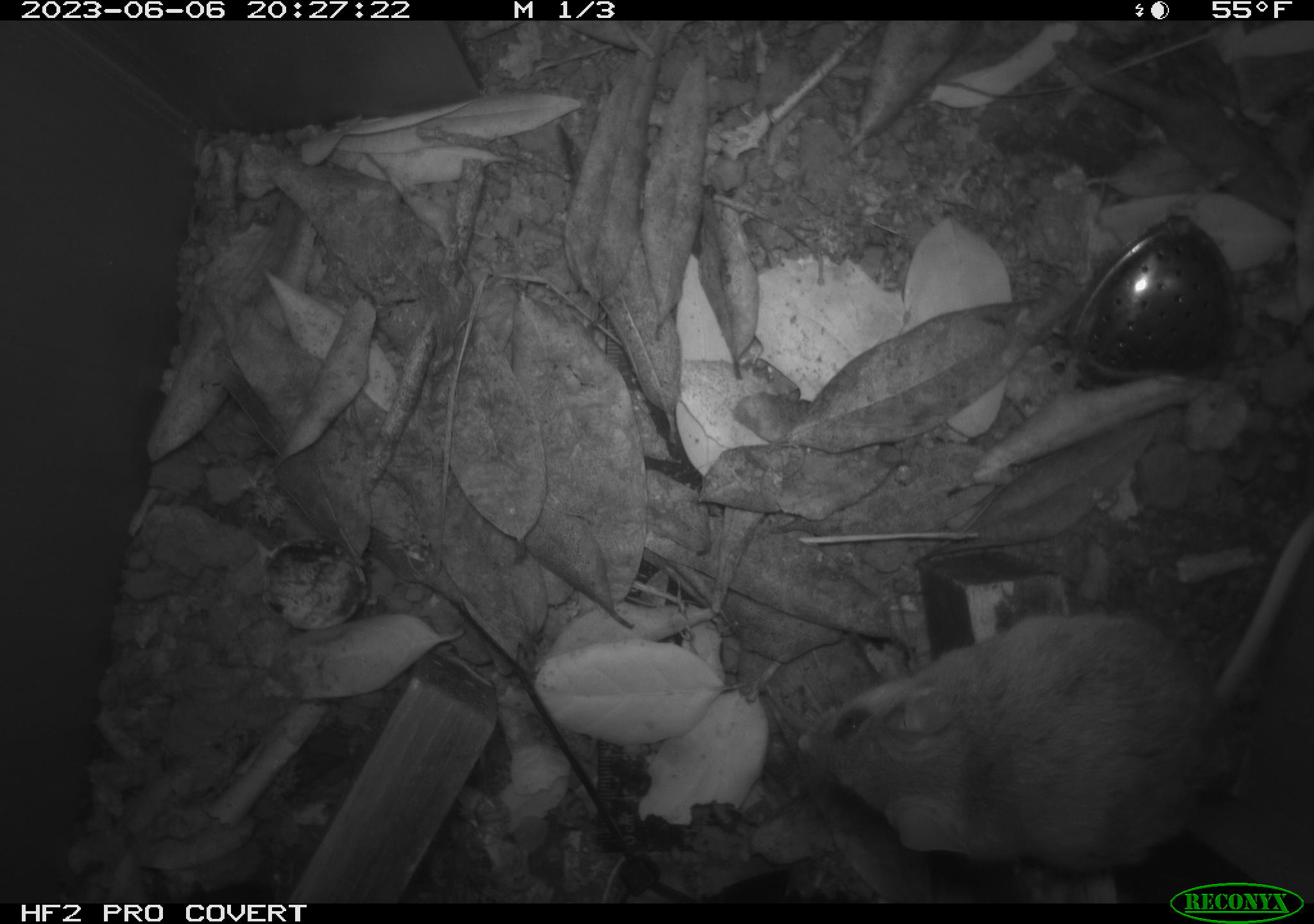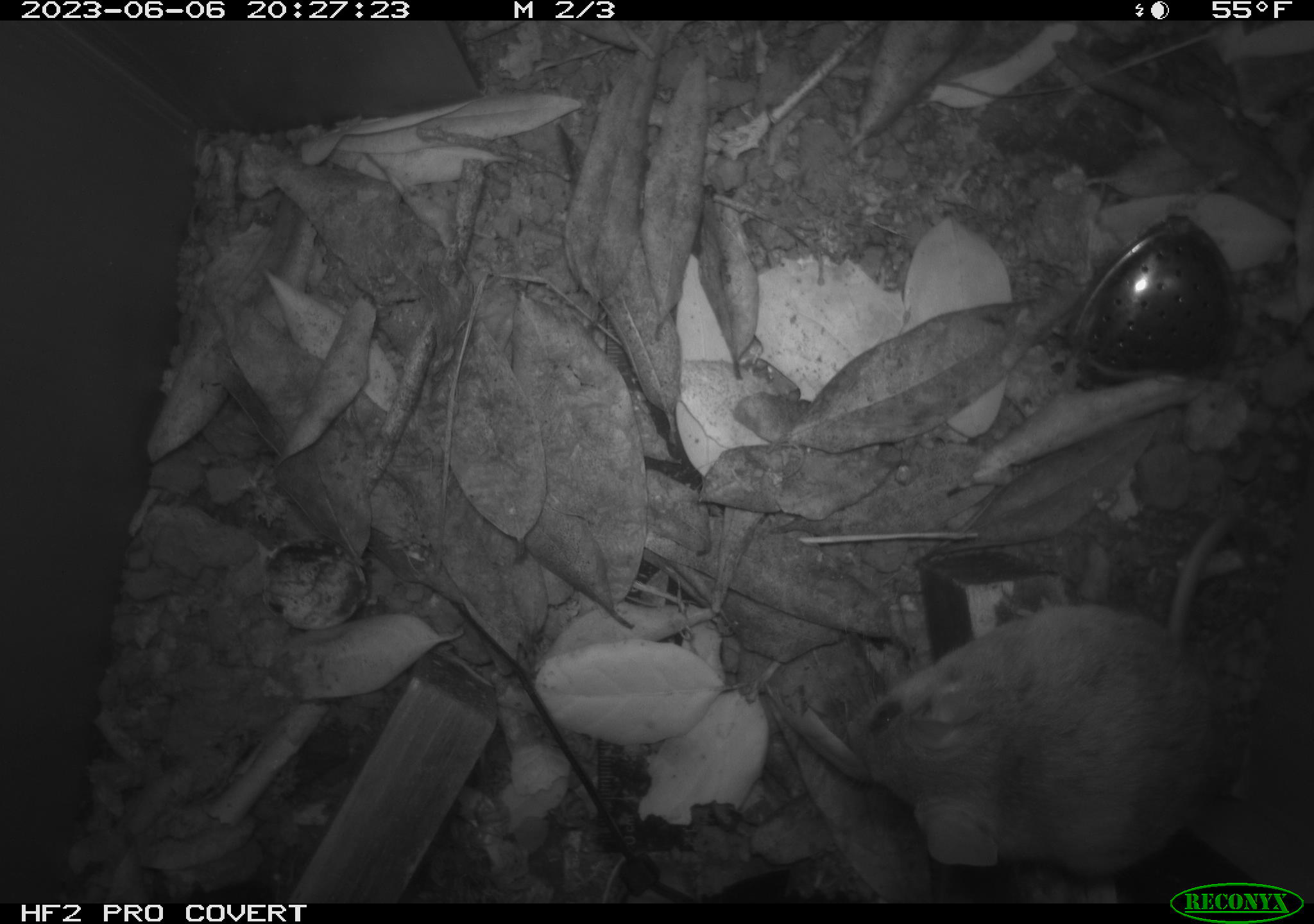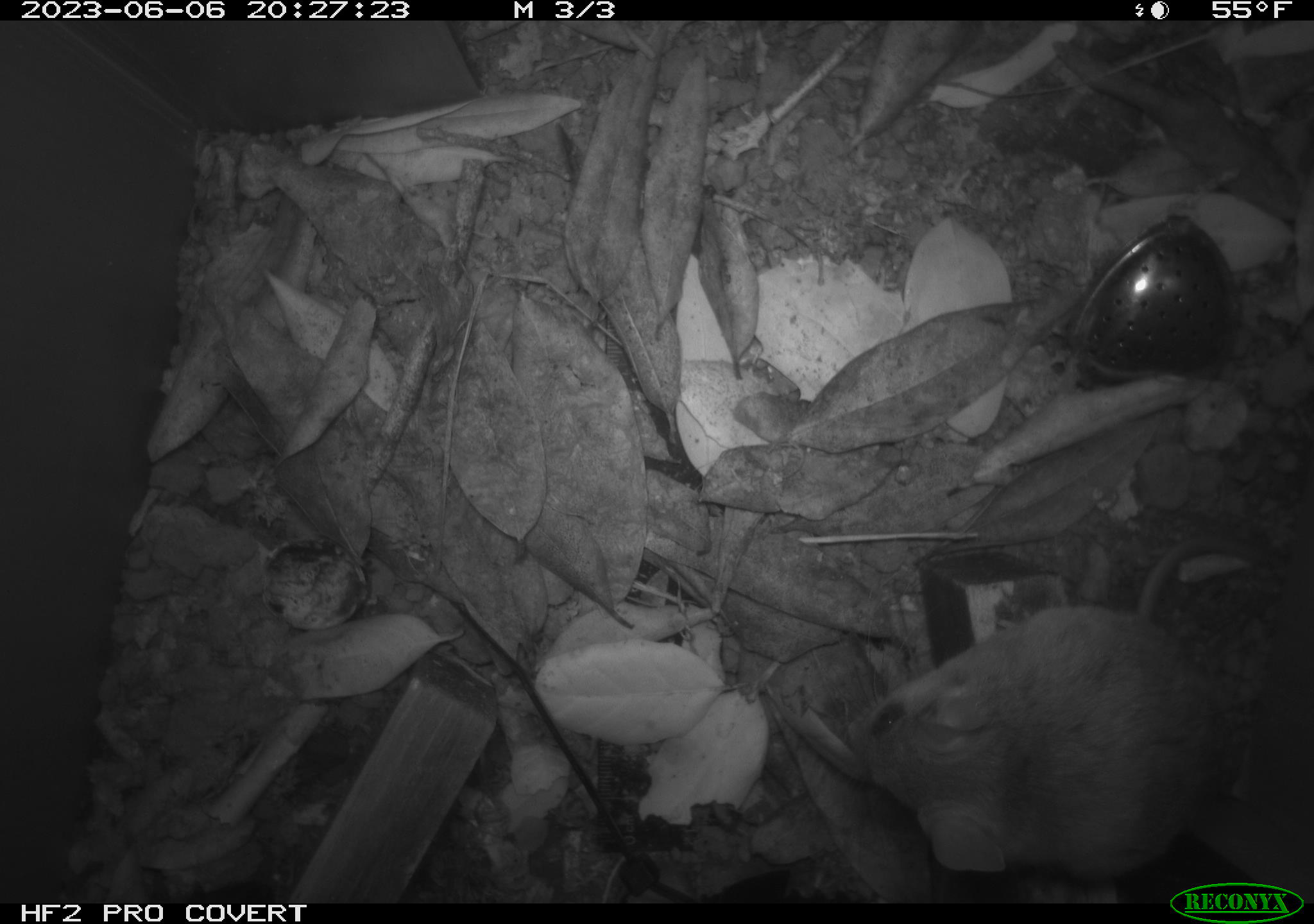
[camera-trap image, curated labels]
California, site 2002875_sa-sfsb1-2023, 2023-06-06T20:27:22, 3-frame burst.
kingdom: Animalia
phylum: Chordata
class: Mammalia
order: Rodentia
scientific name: Rodentia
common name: mouse species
Mouse species (Rodentia).